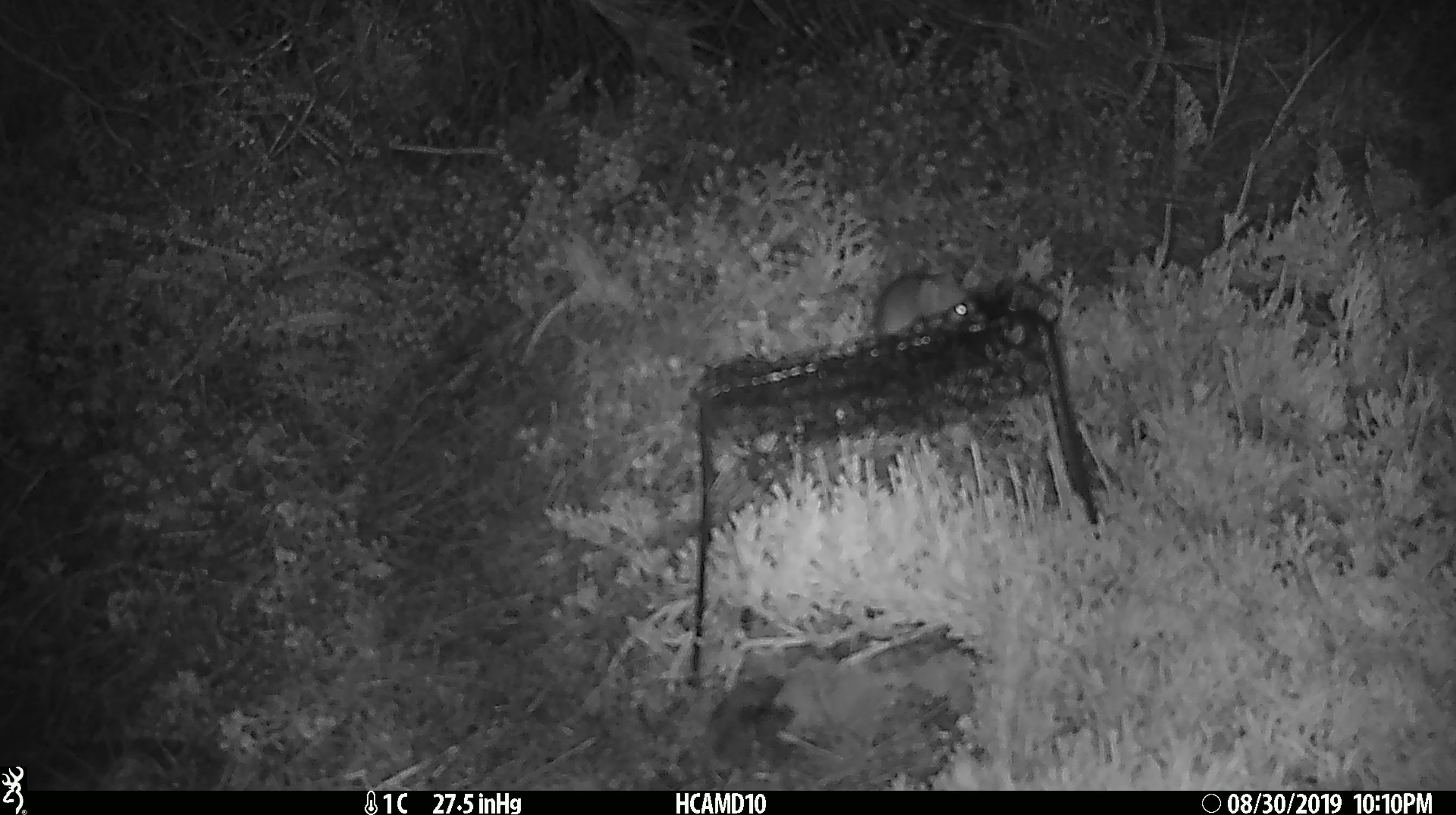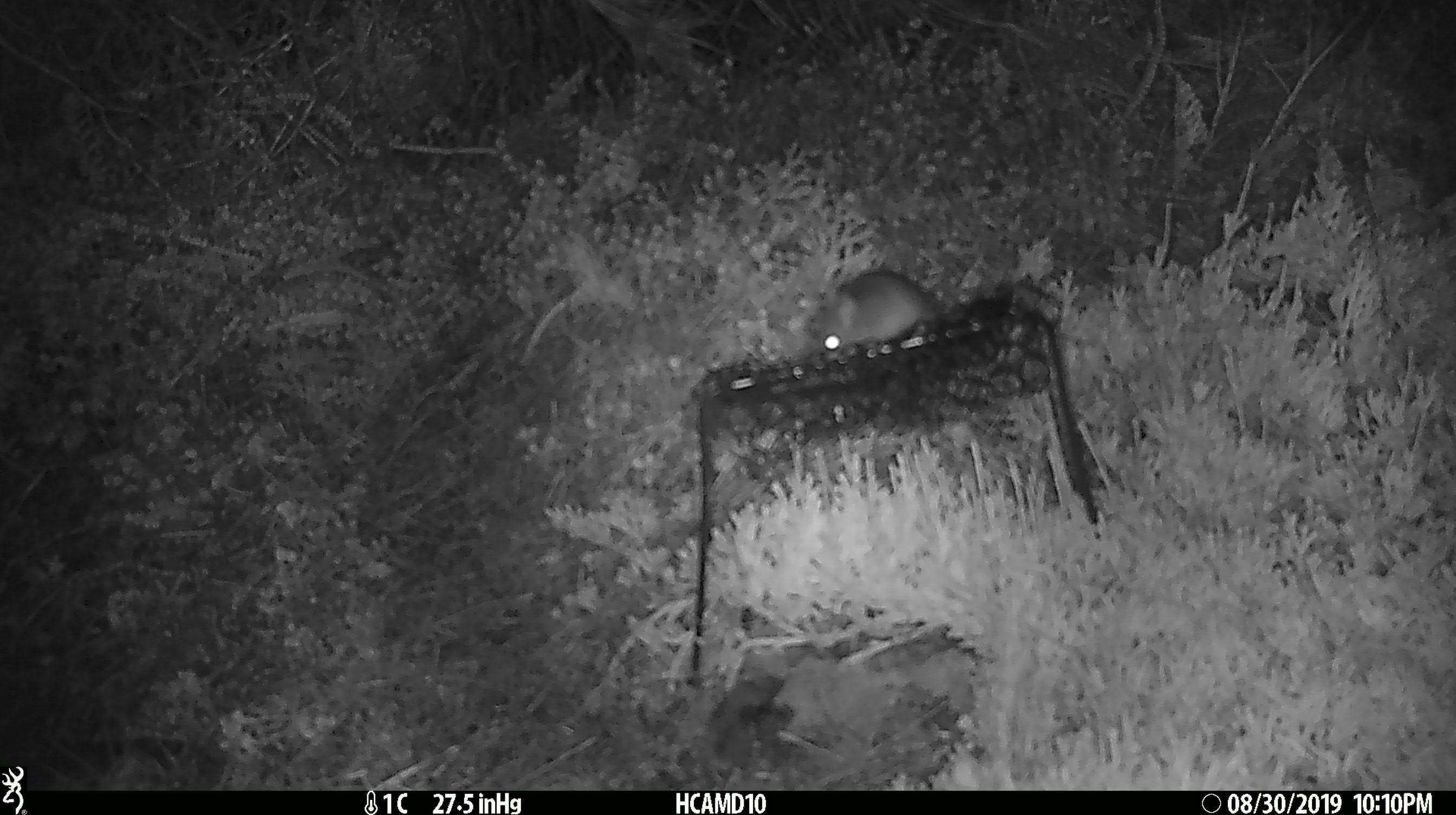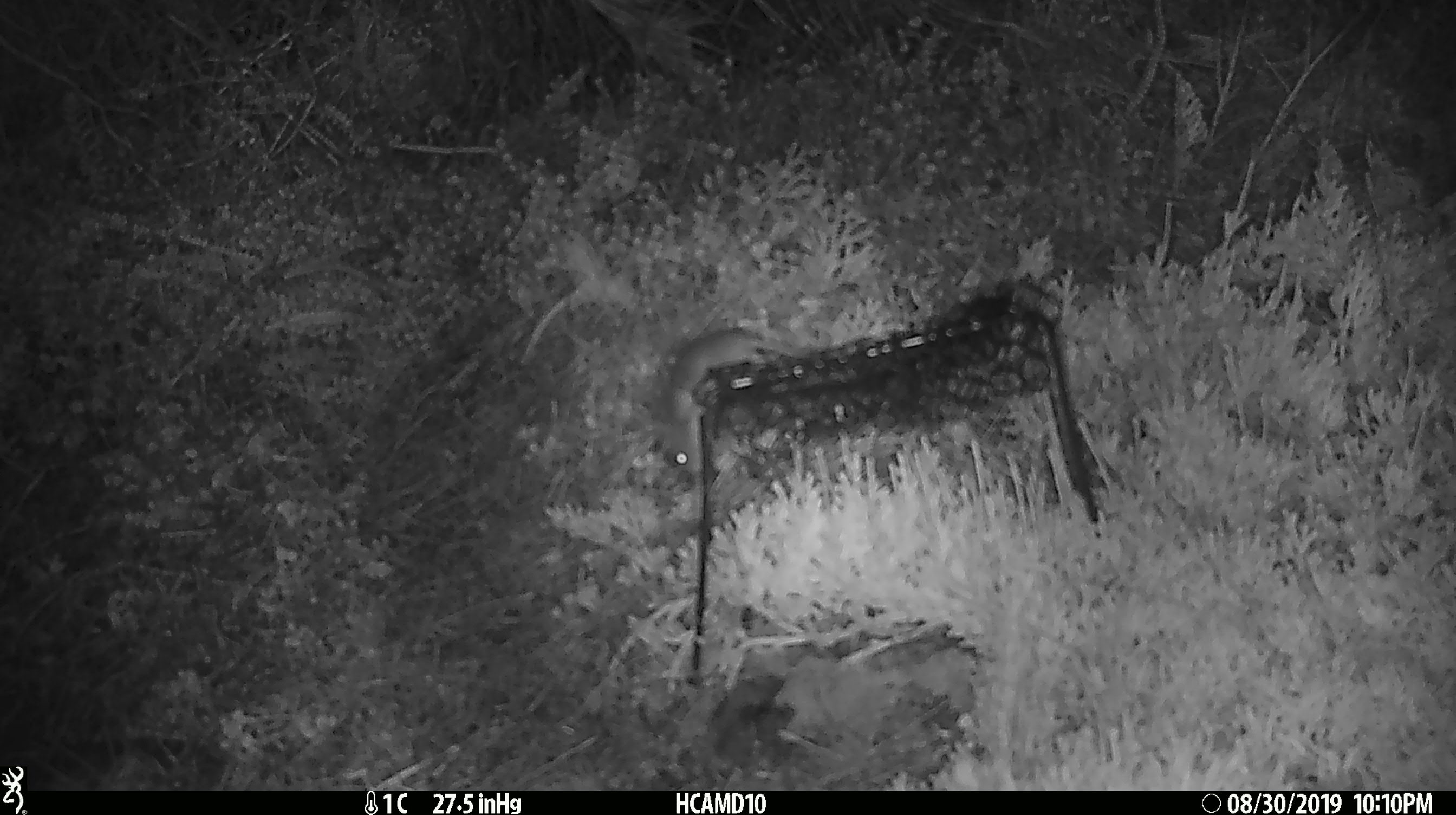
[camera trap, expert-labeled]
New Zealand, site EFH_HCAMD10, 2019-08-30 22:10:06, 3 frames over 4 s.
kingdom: Animalia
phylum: Chordata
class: Mammalia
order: Rodentia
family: Muridae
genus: Mus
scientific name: Mus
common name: mouse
Mouse (Mus).